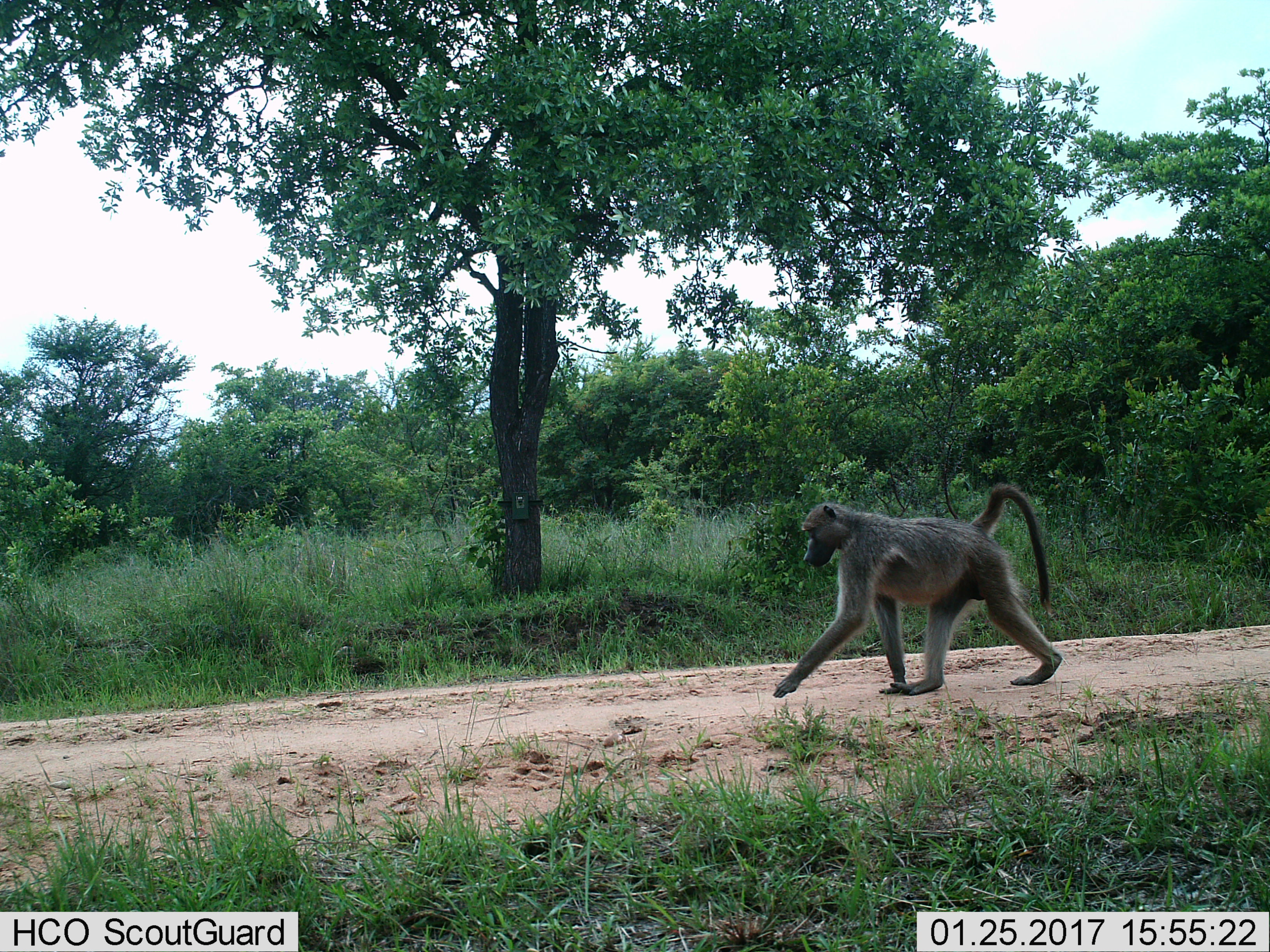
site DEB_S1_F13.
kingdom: Animalia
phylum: Chordata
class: Mammalia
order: Primates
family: Cercopithecidae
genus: Papio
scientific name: Papio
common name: baboon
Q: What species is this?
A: Baboon (Papio).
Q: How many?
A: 1.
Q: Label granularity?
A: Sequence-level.